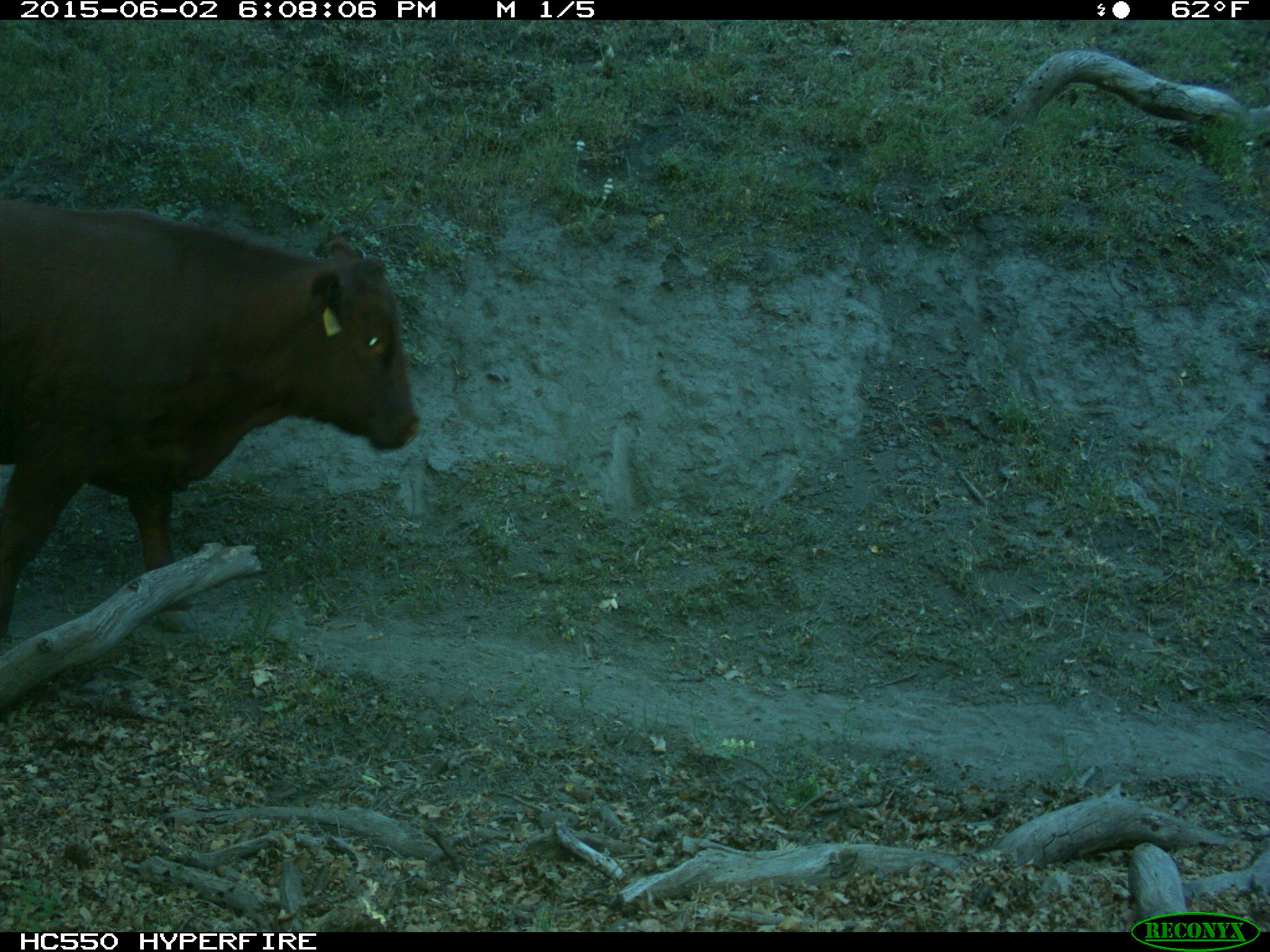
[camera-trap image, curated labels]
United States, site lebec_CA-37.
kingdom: Animalia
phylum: Chordata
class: Mammalia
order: Artiodactyla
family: Bovidae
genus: Bos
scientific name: Bos taurus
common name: domestic cow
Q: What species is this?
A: Bos taurus (domestic cow).